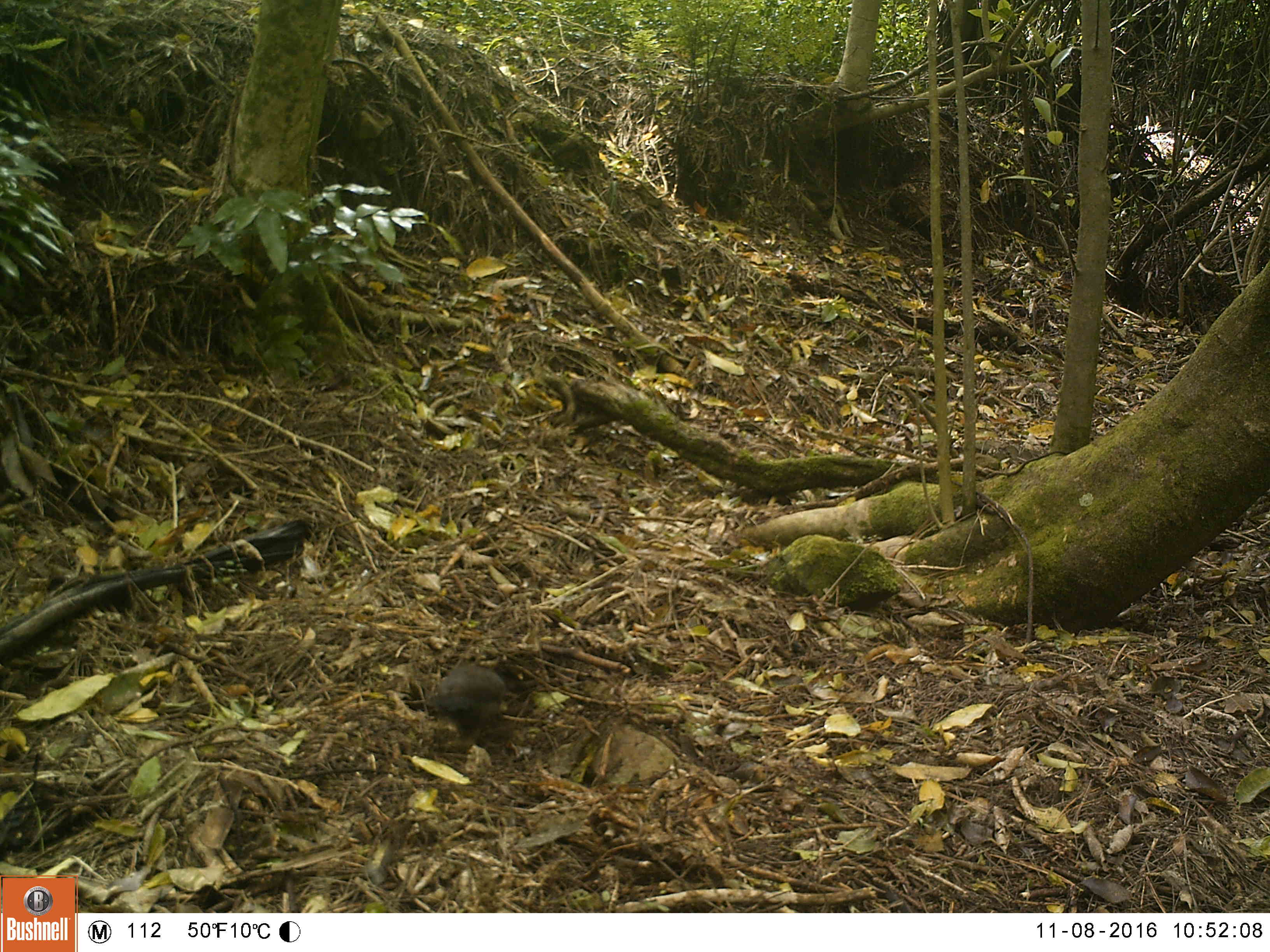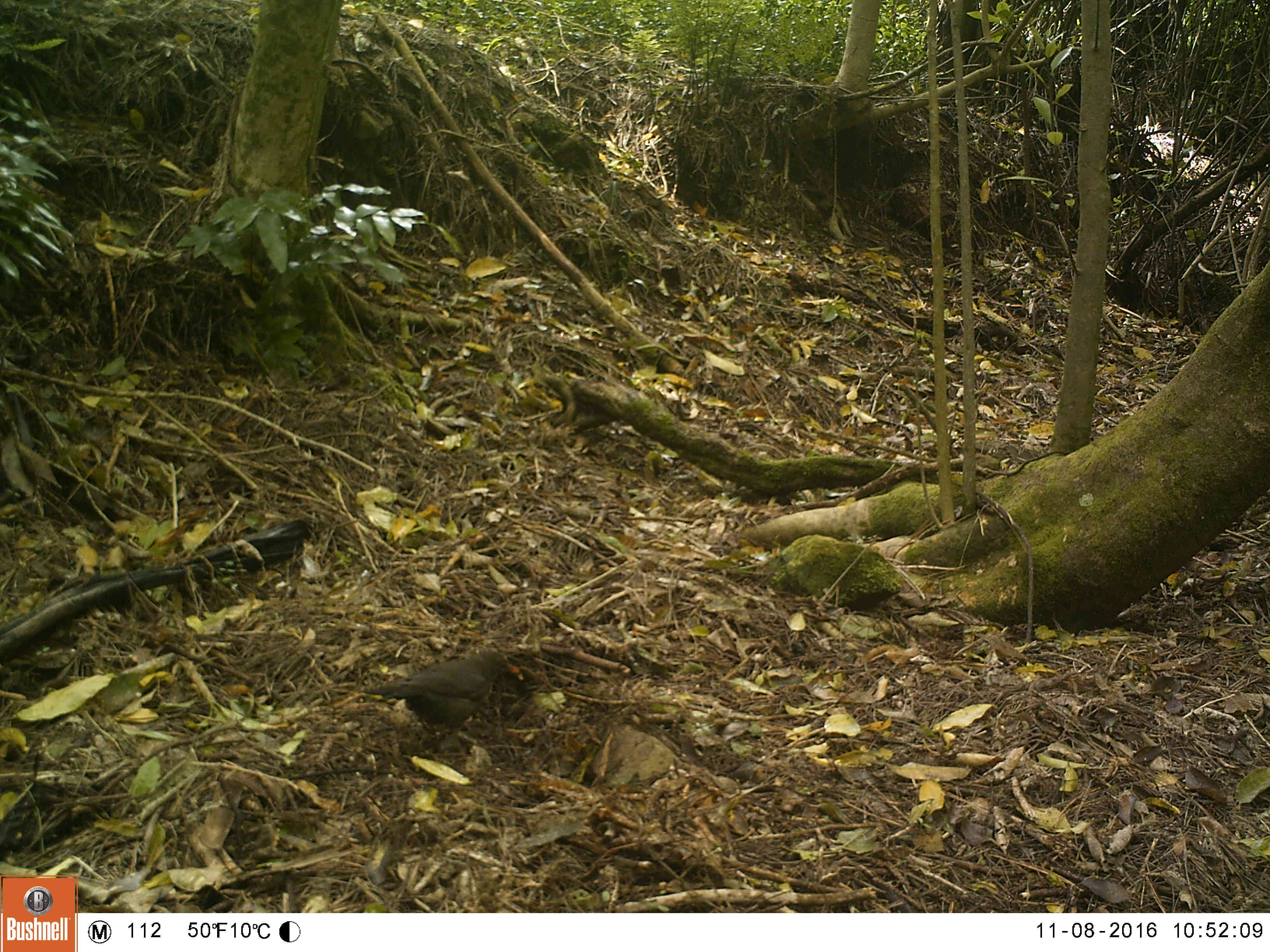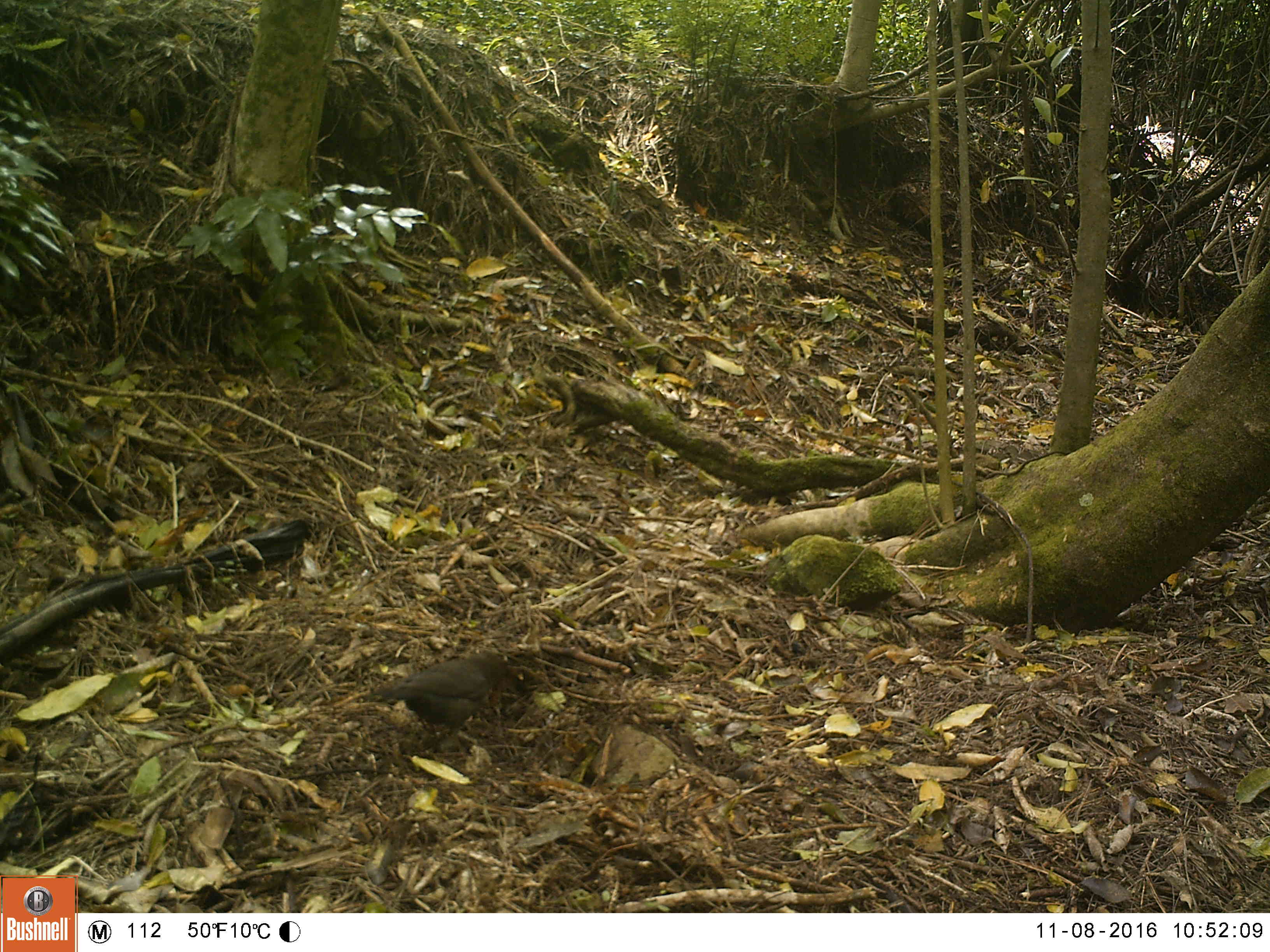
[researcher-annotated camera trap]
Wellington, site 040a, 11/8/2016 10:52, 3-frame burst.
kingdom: Animalia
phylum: Chordata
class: Aves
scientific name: Aves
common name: bird